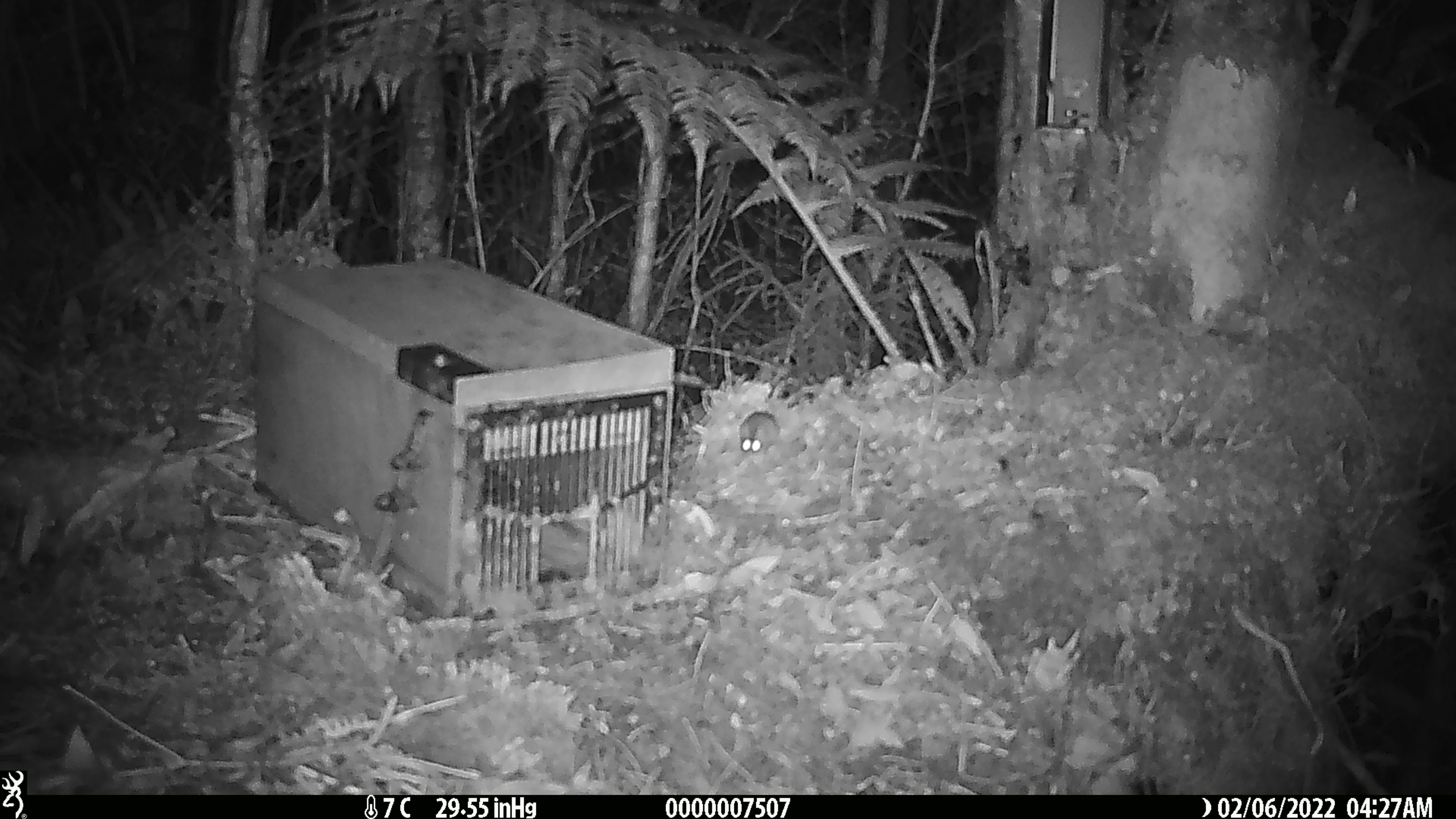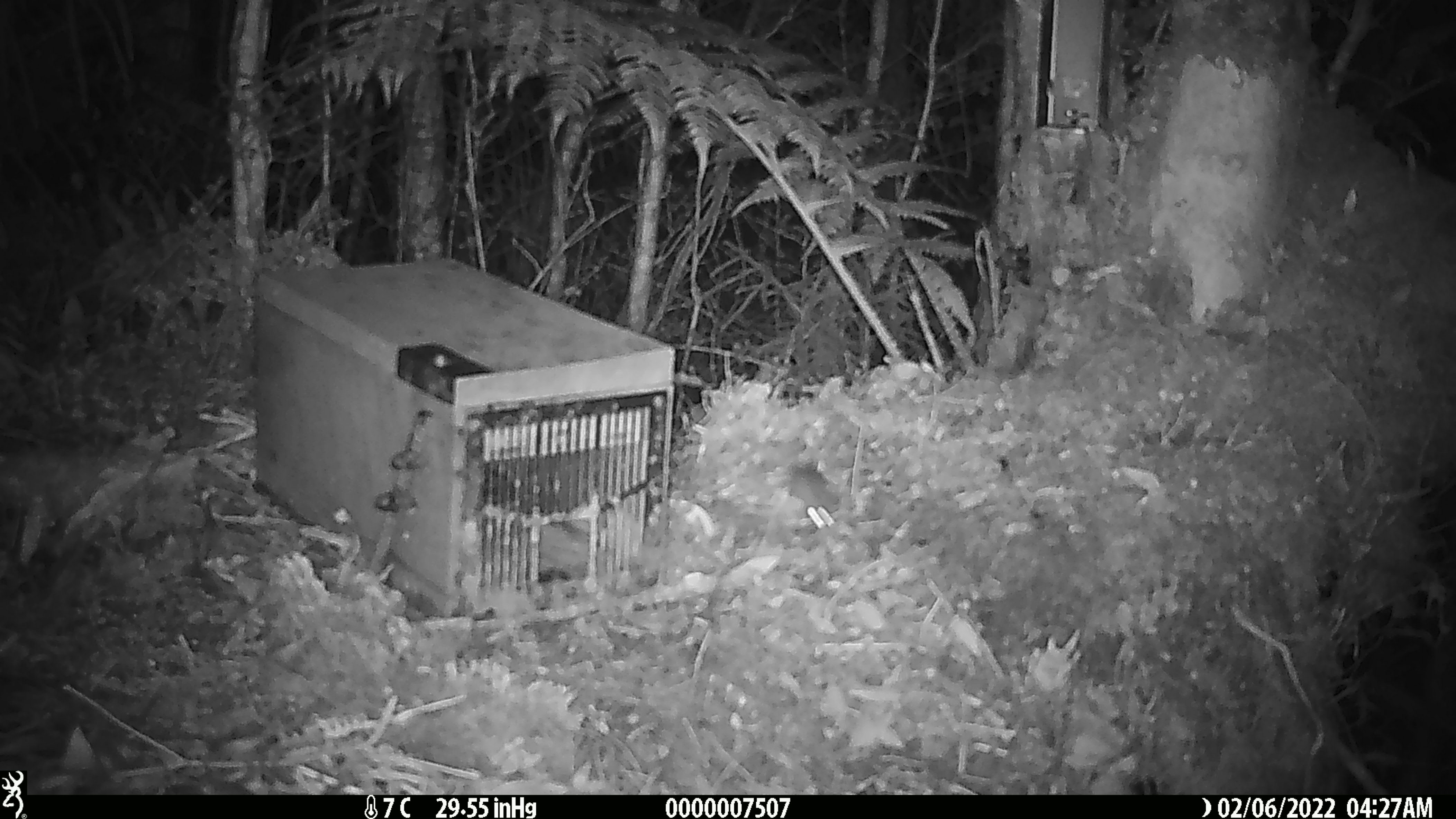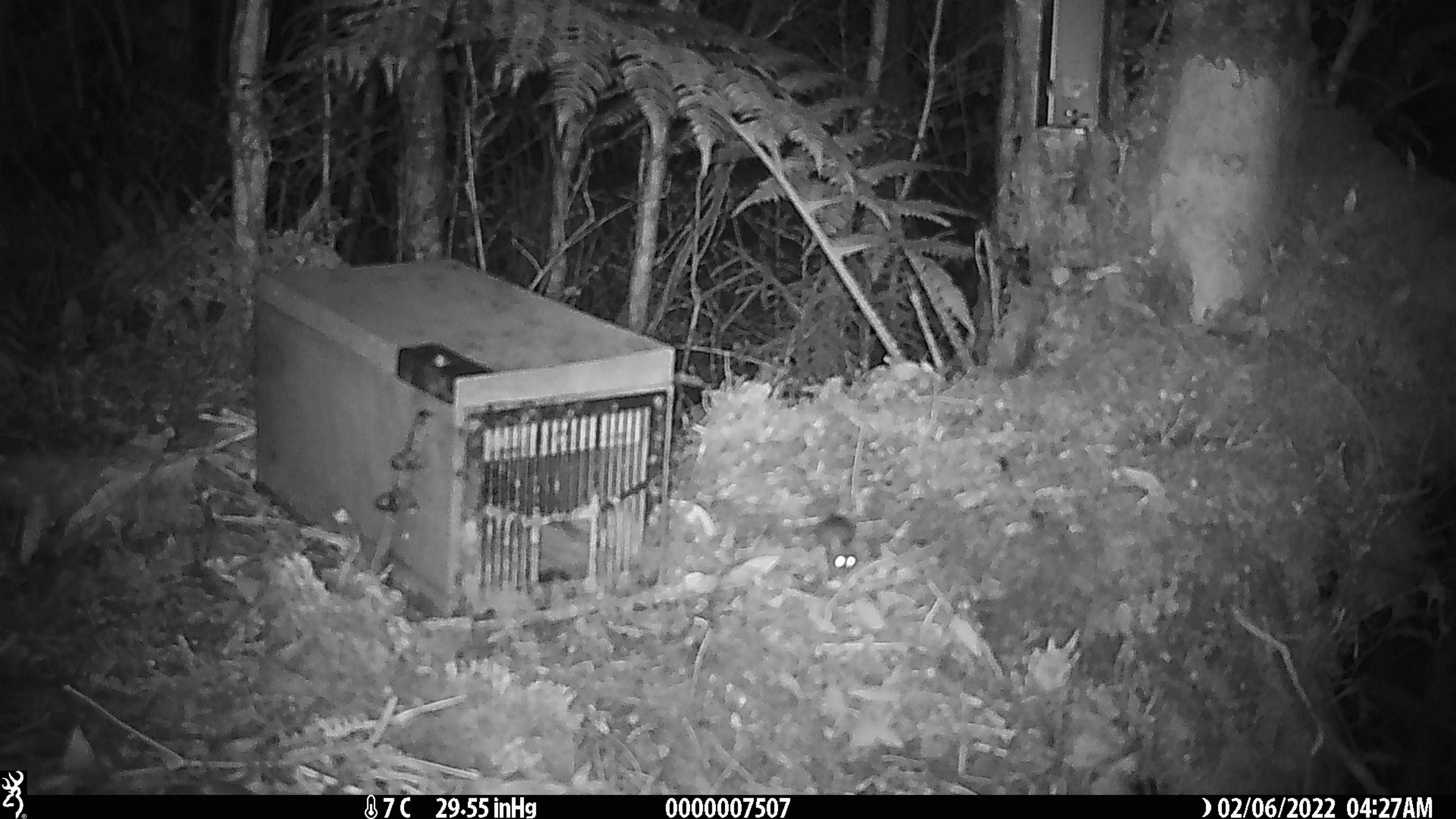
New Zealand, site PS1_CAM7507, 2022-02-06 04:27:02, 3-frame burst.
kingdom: Animalia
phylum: Chordata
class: Mammalia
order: Rodentia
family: Muridae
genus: Mus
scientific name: Mus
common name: mouse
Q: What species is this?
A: Mouse (Mus).